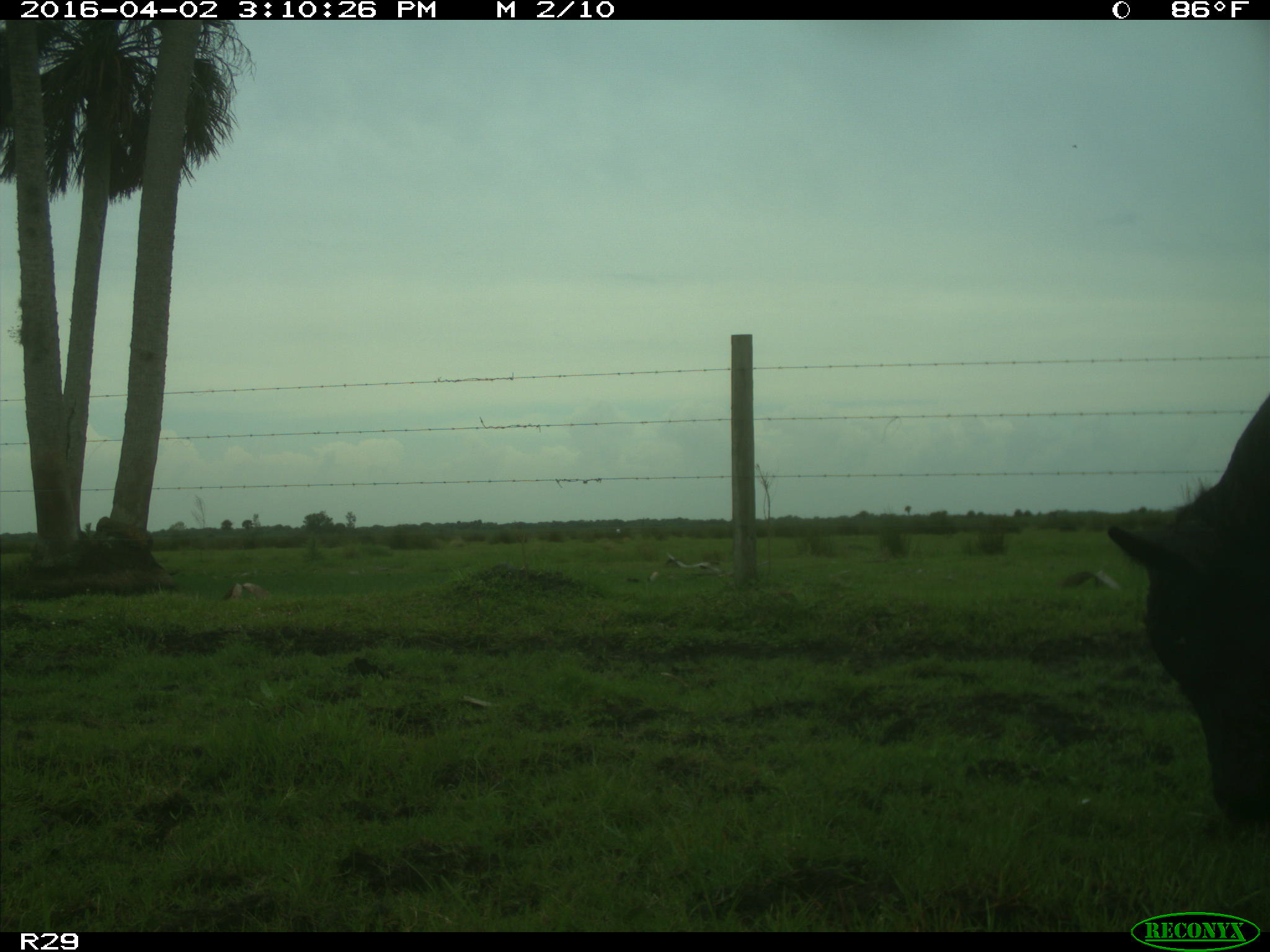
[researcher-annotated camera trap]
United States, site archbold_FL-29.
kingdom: Animalia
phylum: Chordata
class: Mammalia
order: Artiodactyla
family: Bovidae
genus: Bos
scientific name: Bos taurus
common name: domestic cow